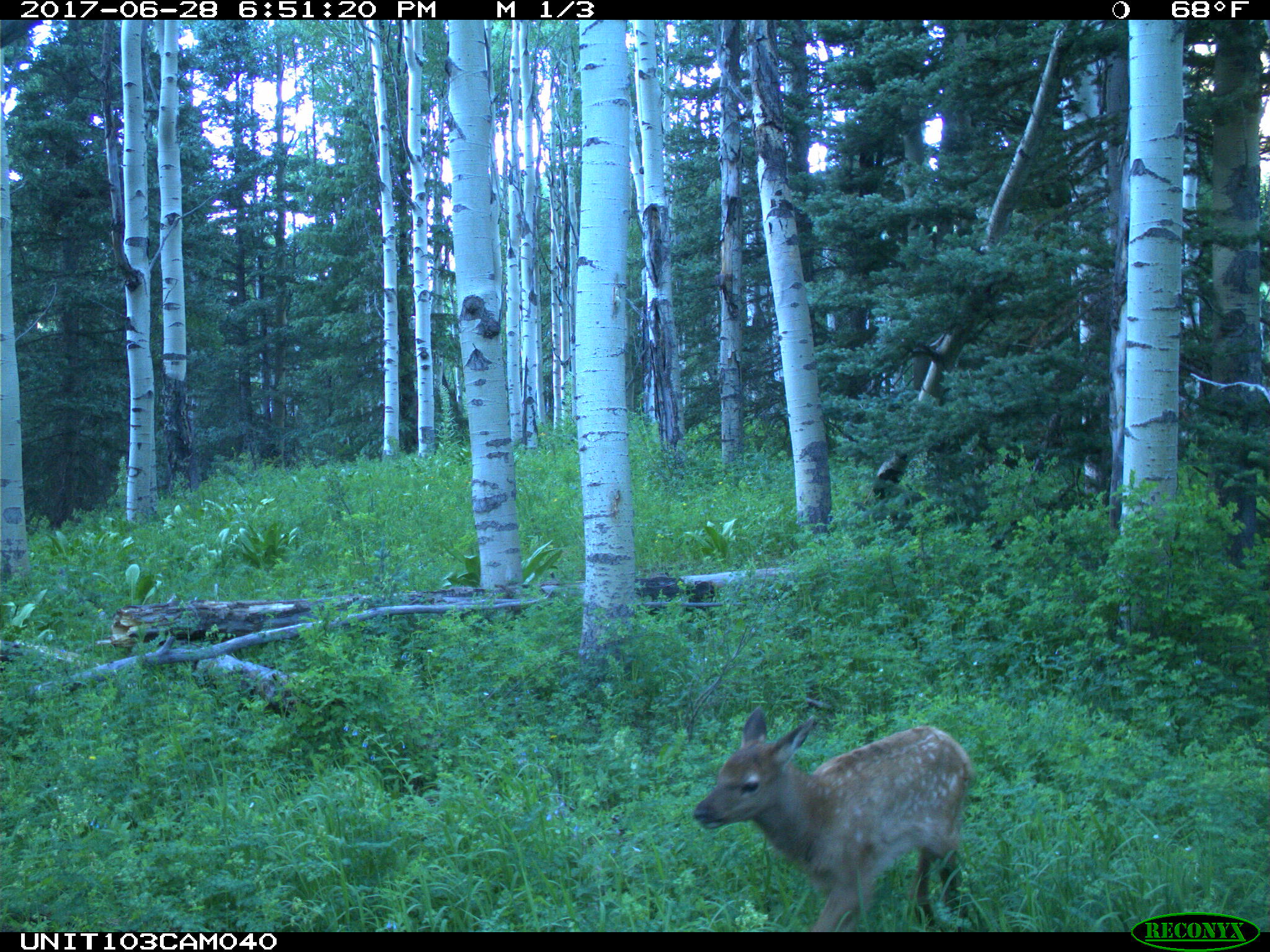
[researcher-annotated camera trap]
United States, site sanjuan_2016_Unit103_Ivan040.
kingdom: Animalia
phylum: Chordata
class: Mammalia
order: Artiodactyla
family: Cervidae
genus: Cervus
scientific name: Cervus elaphus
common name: red deer